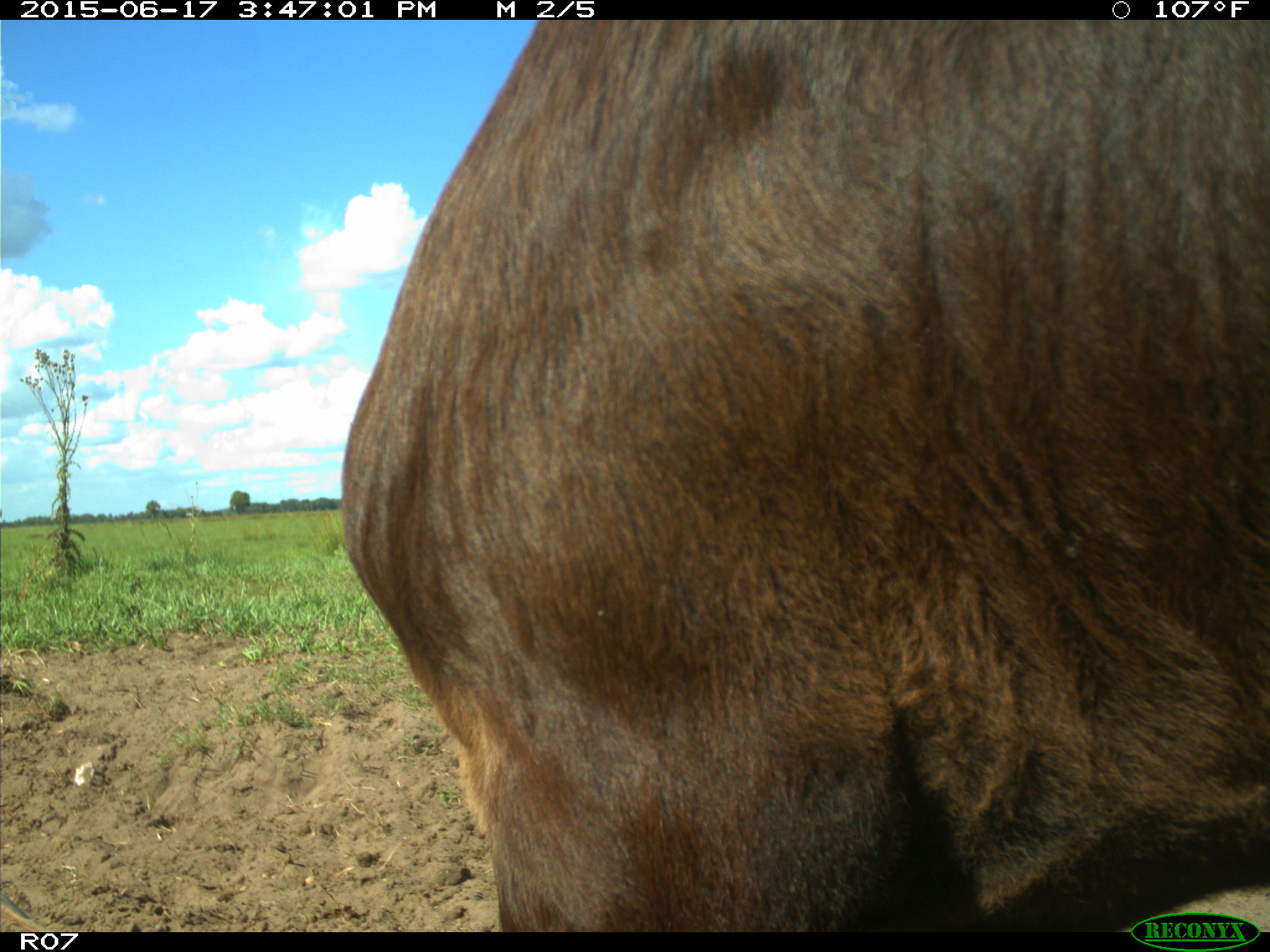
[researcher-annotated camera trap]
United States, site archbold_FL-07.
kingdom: Animalia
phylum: Chordata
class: Mammalia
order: Artiodactyla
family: Bovidae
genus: Bos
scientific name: Bos taurus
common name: domestic cow